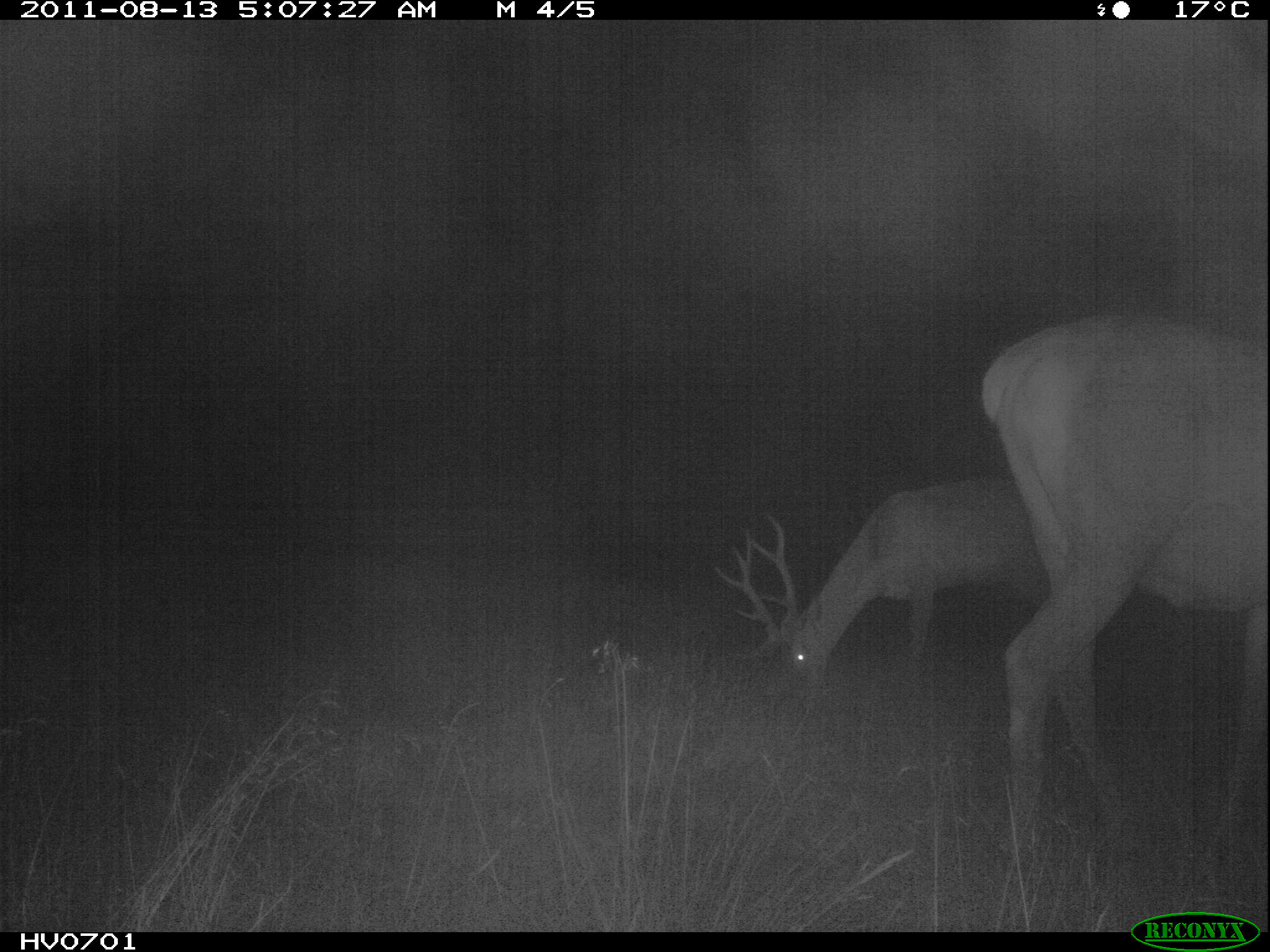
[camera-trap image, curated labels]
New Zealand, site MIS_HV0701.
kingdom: Animalia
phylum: Chordata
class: Mammalia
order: Artiodactyla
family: Cervidae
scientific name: Cervidae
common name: deer